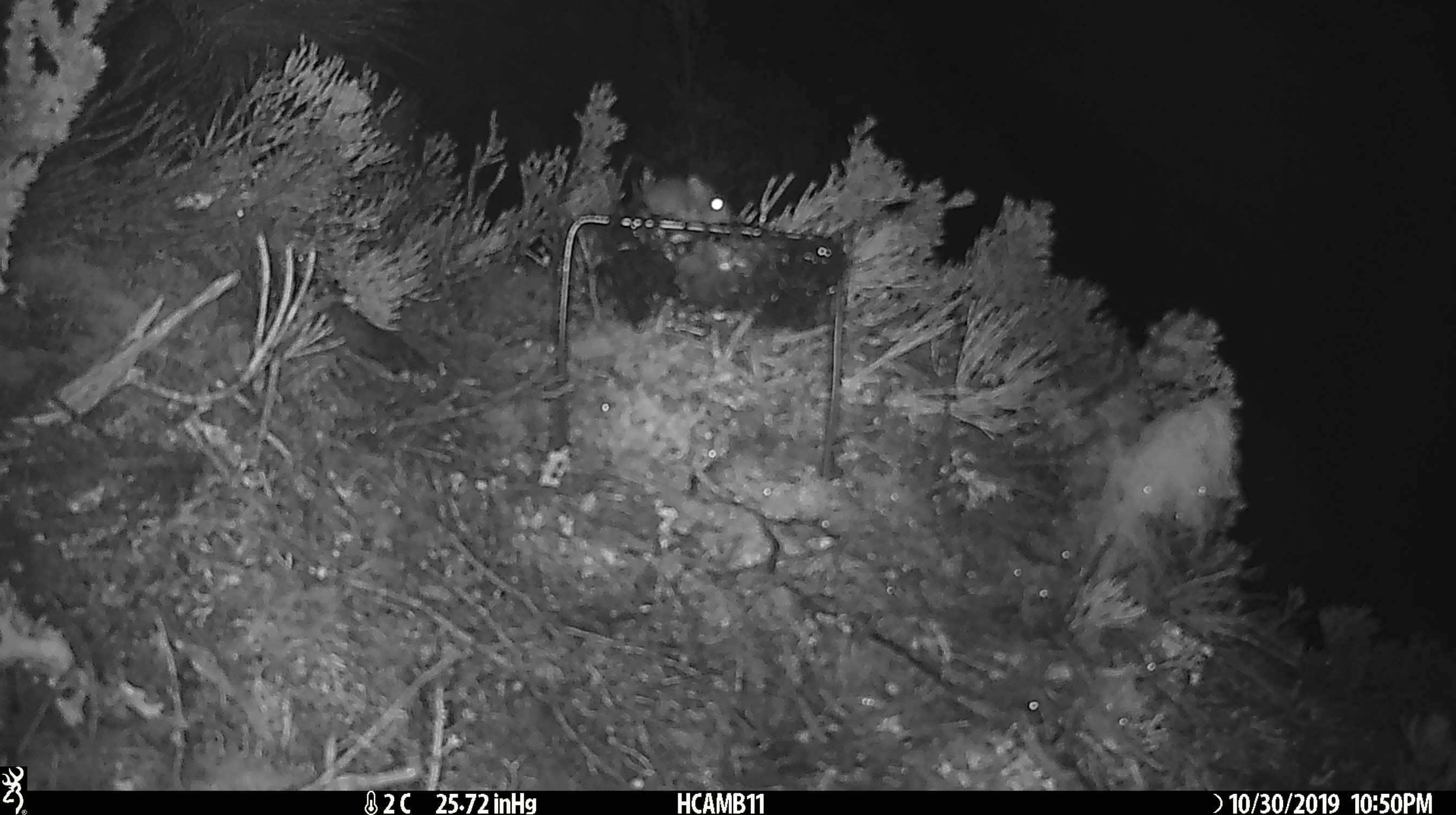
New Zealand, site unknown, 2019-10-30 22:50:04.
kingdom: Animalia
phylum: Chordata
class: Mammalia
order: Rodentia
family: Muridae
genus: Mus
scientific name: Mus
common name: mouse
Mouse (Mus).